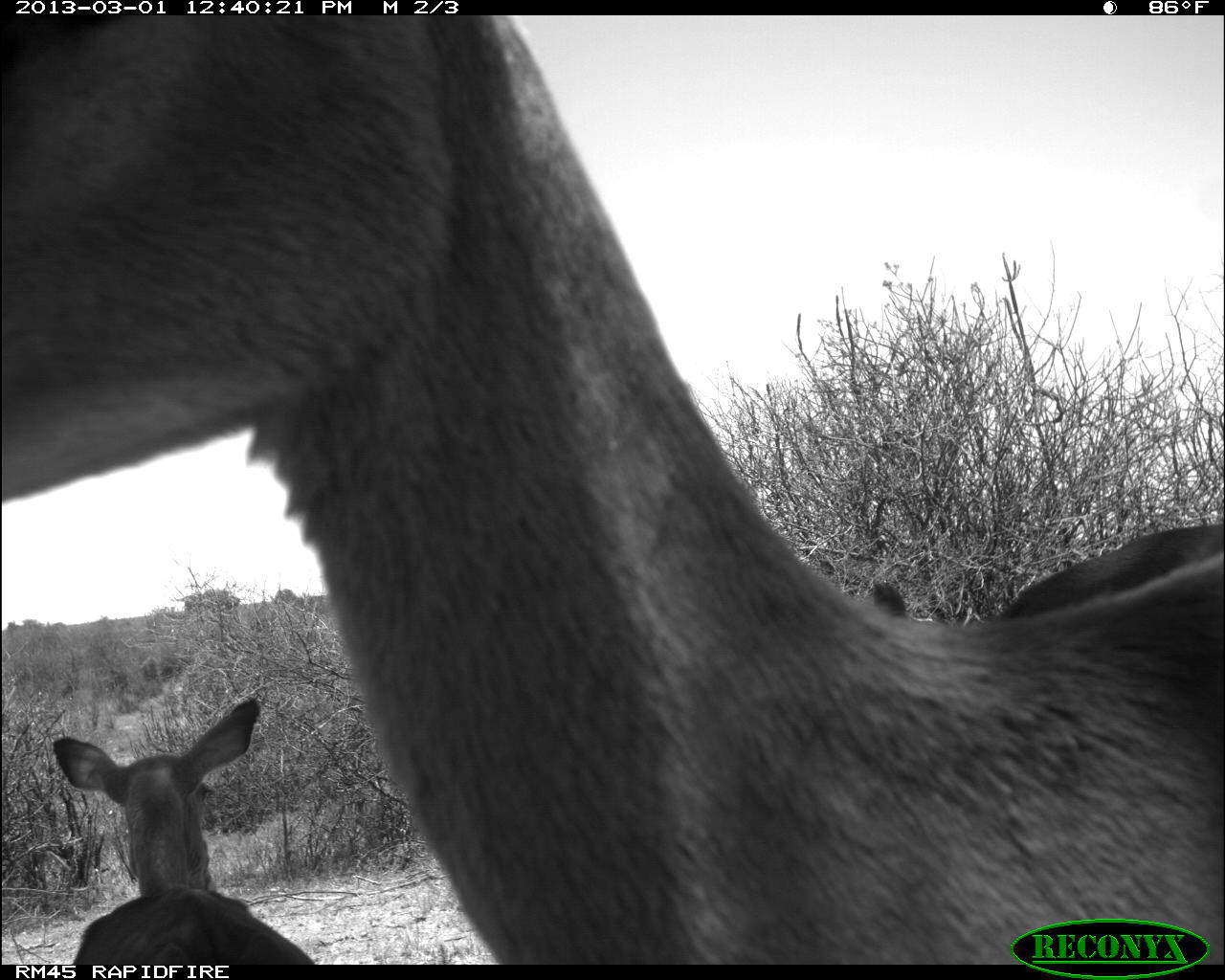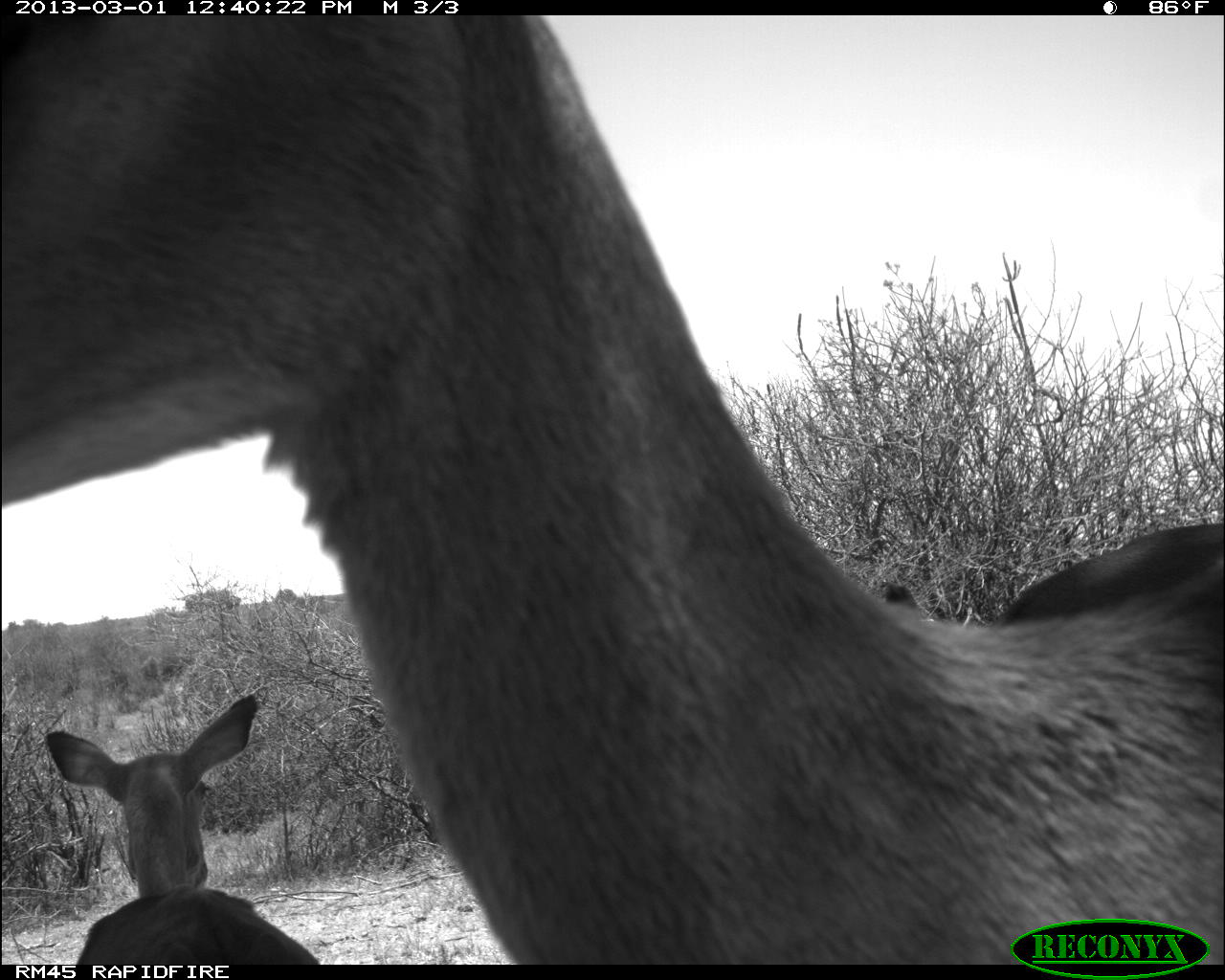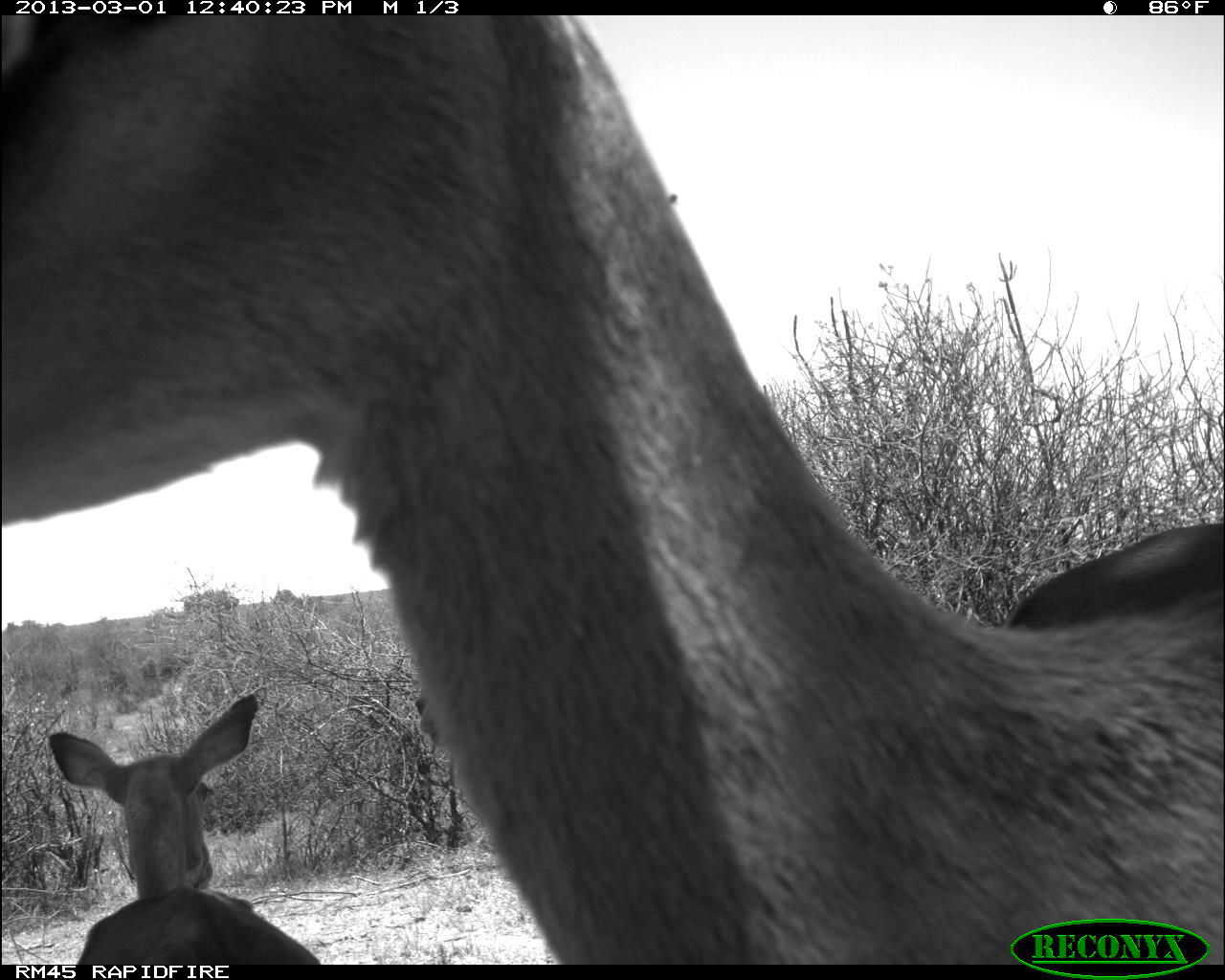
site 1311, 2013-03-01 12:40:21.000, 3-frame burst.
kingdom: Animalia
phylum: Chordata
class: Mammalia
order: Artiodactyla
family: Bovidae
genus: Aepyceros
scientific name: Aepyceros melampus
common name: impala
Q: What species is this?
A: Aepyceros melampus (impala).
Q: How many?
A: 3.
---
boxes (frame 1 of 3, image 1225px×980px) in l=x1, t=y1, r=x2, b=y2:
aepyceros melampus: l=0, t=14, r=1225, b=966; l=46, t=690, r=316, b=960; l=868, t=517, r=1225, b=631